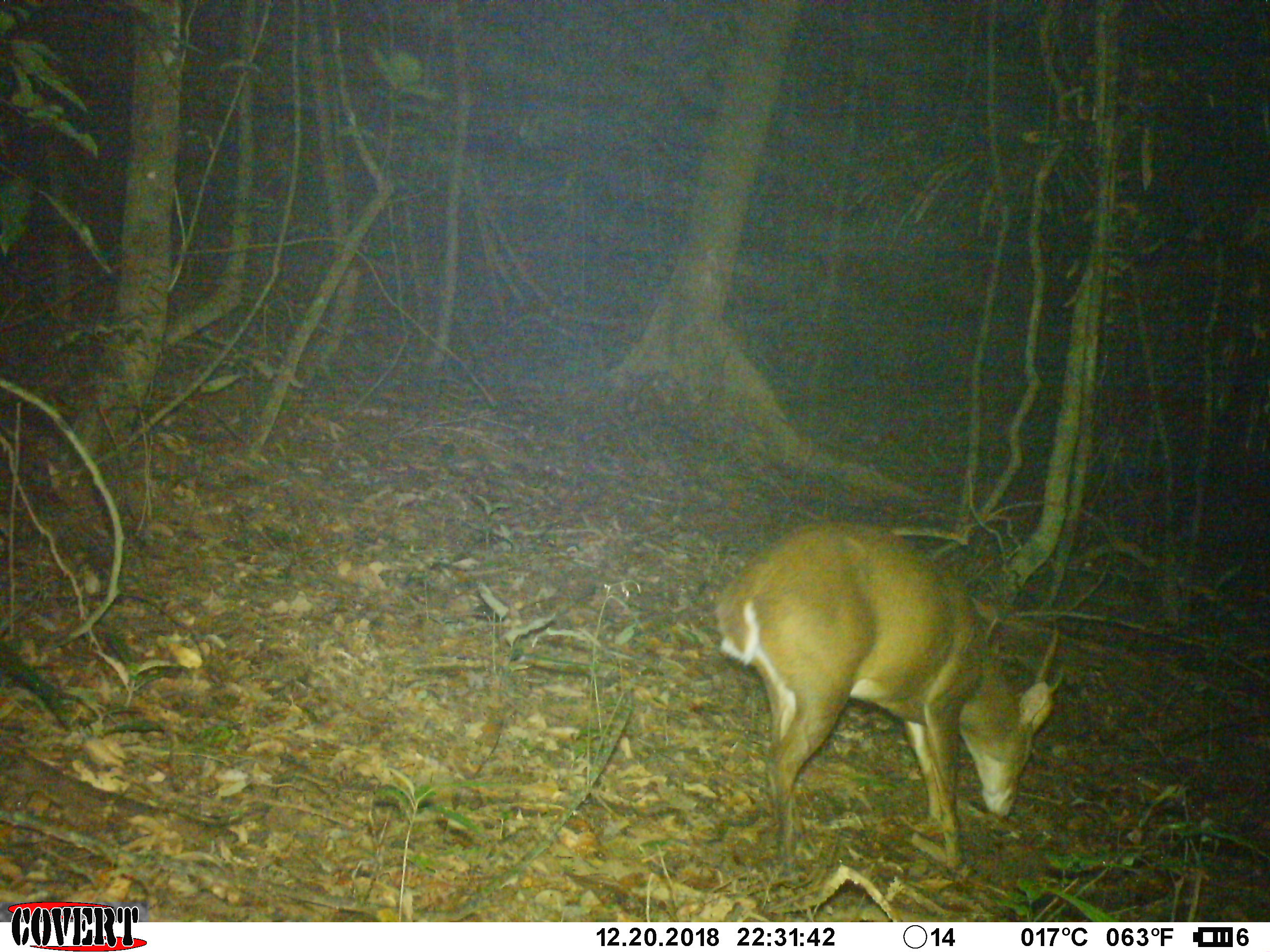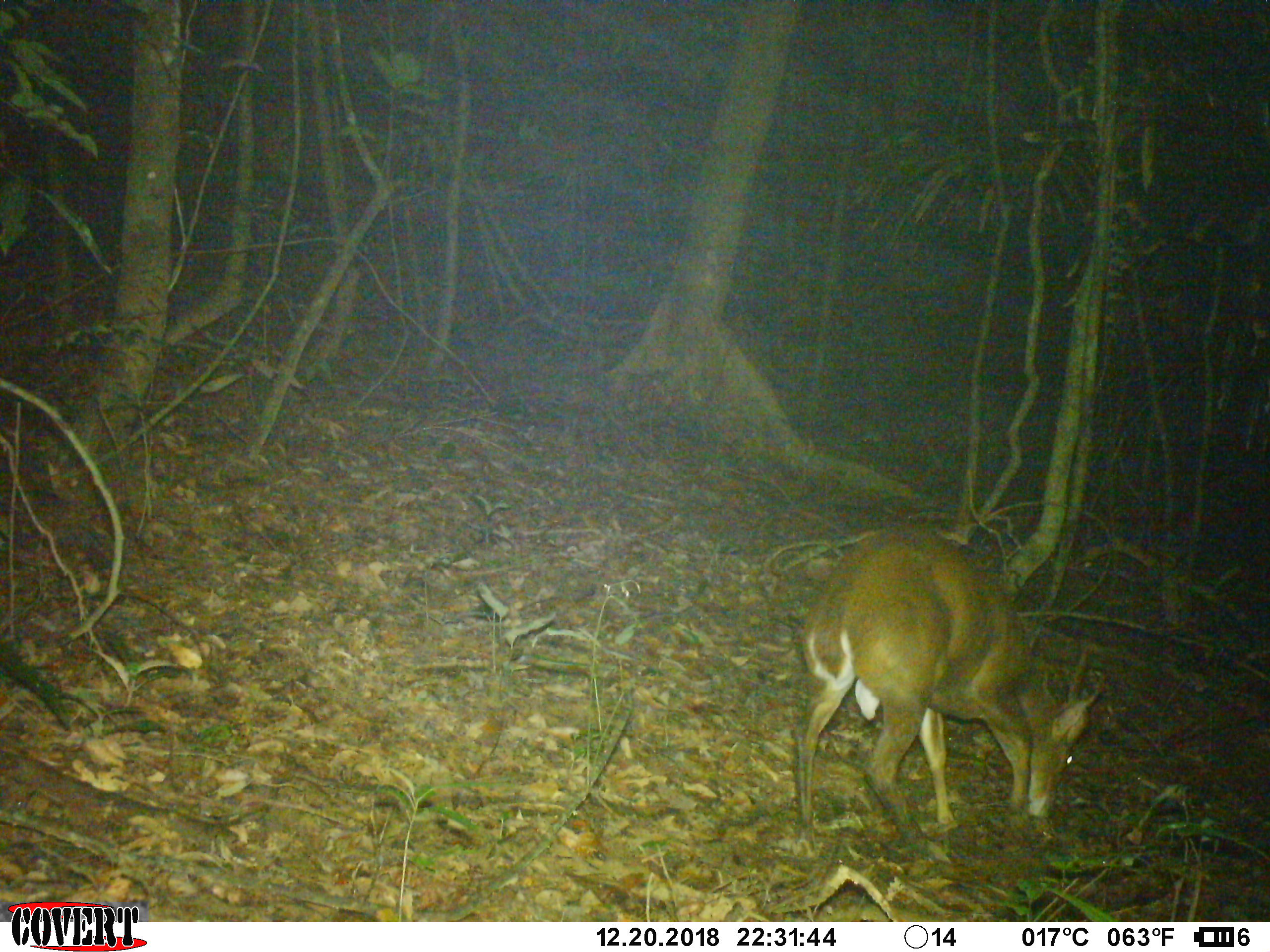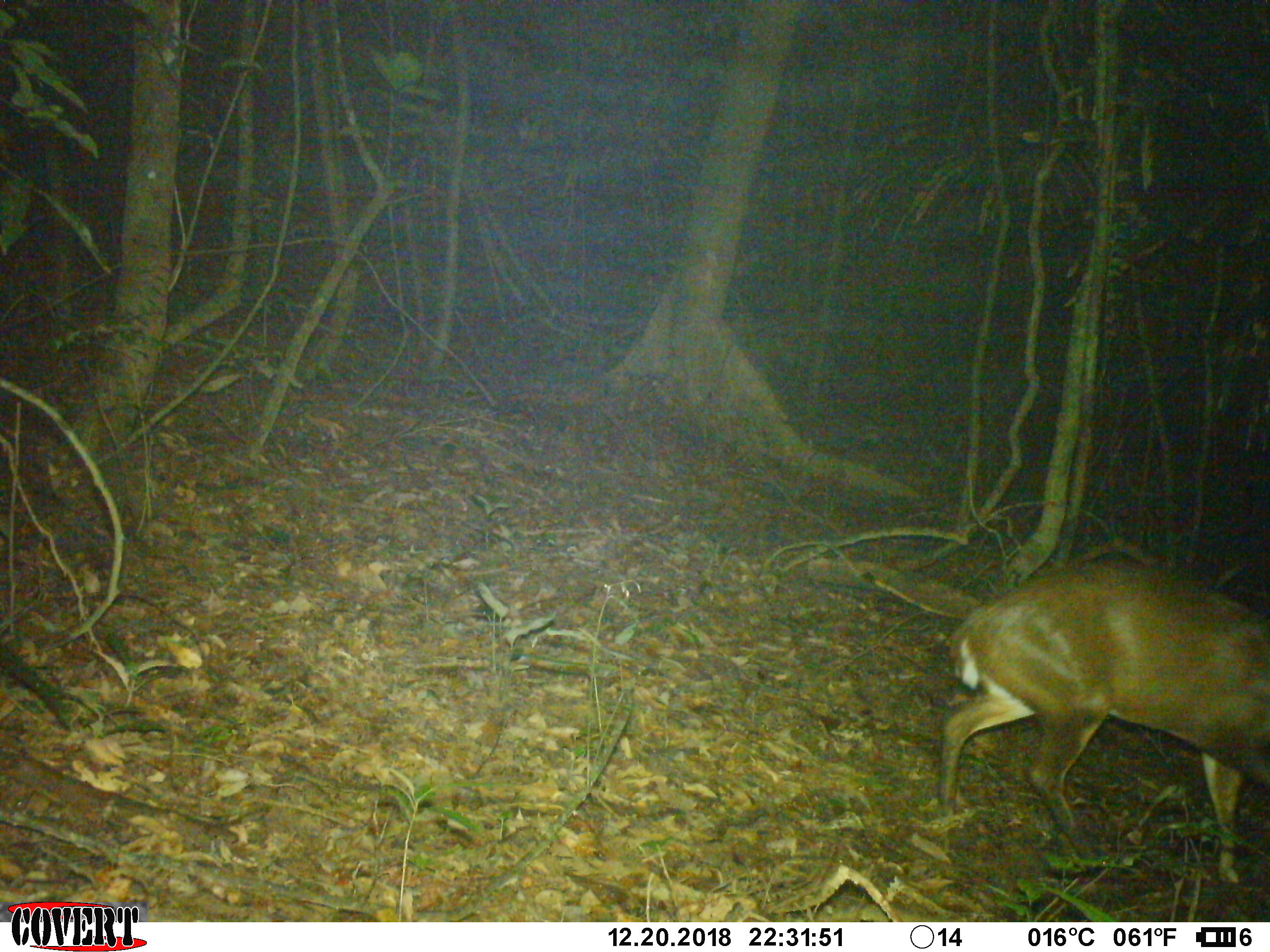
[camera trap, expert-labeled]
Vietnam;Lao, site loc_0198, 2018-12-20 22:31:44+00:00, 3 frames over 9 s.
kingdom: Animalia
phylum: Chordata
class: Mammalia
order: Artiodactyla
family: Cervidae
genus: Muntiacus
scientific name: Muntiacus vuquangensis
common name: large-antlered muntjac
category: large antlered muntjac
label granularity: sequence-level